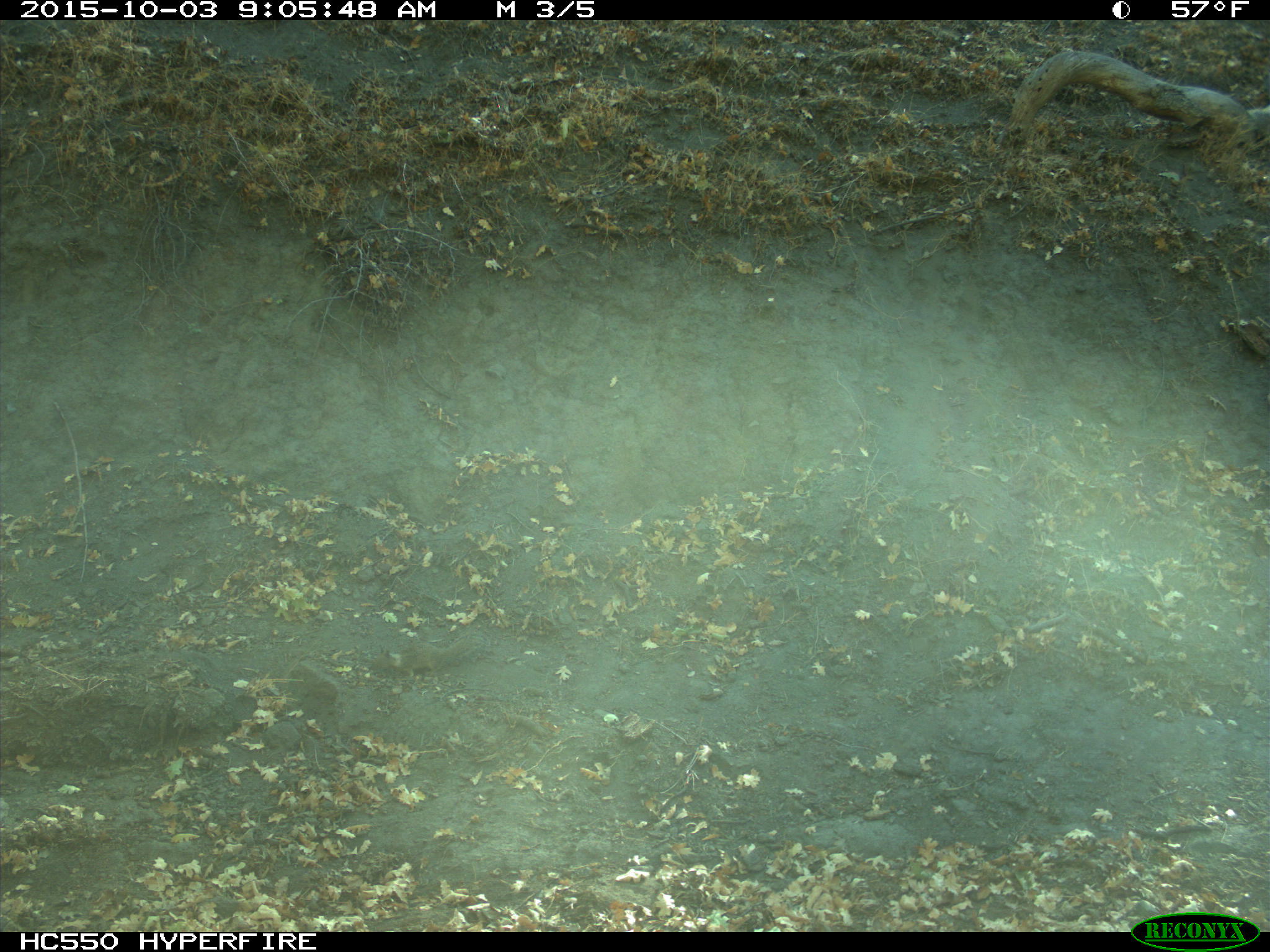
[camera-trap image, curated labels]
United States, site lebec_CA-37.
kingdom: Animalia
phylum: Chordata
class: Mammalia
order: Rodentia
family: Sciuridae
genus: Otospermophilus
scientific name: Otospermophilus beecheyi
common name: california ground squirrel